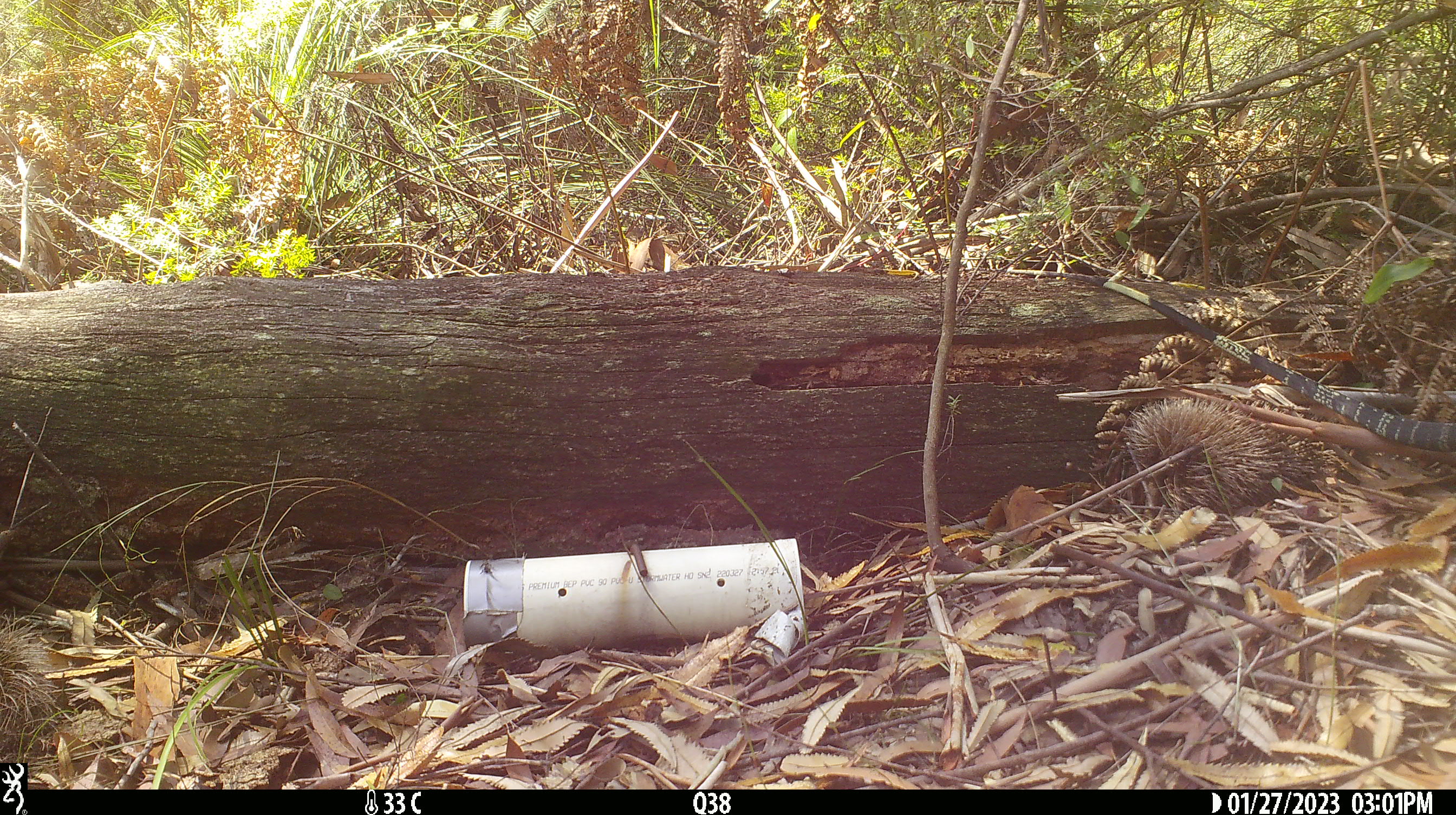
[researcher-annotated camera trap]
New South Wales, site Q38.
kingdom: Animalia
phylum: Chordata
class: Reptilia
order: Squamata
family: Varanidae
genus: Varanus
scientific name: Varanus varius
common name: lace monitor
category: goanna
Goanna (lace monitor) (Varanus varius).